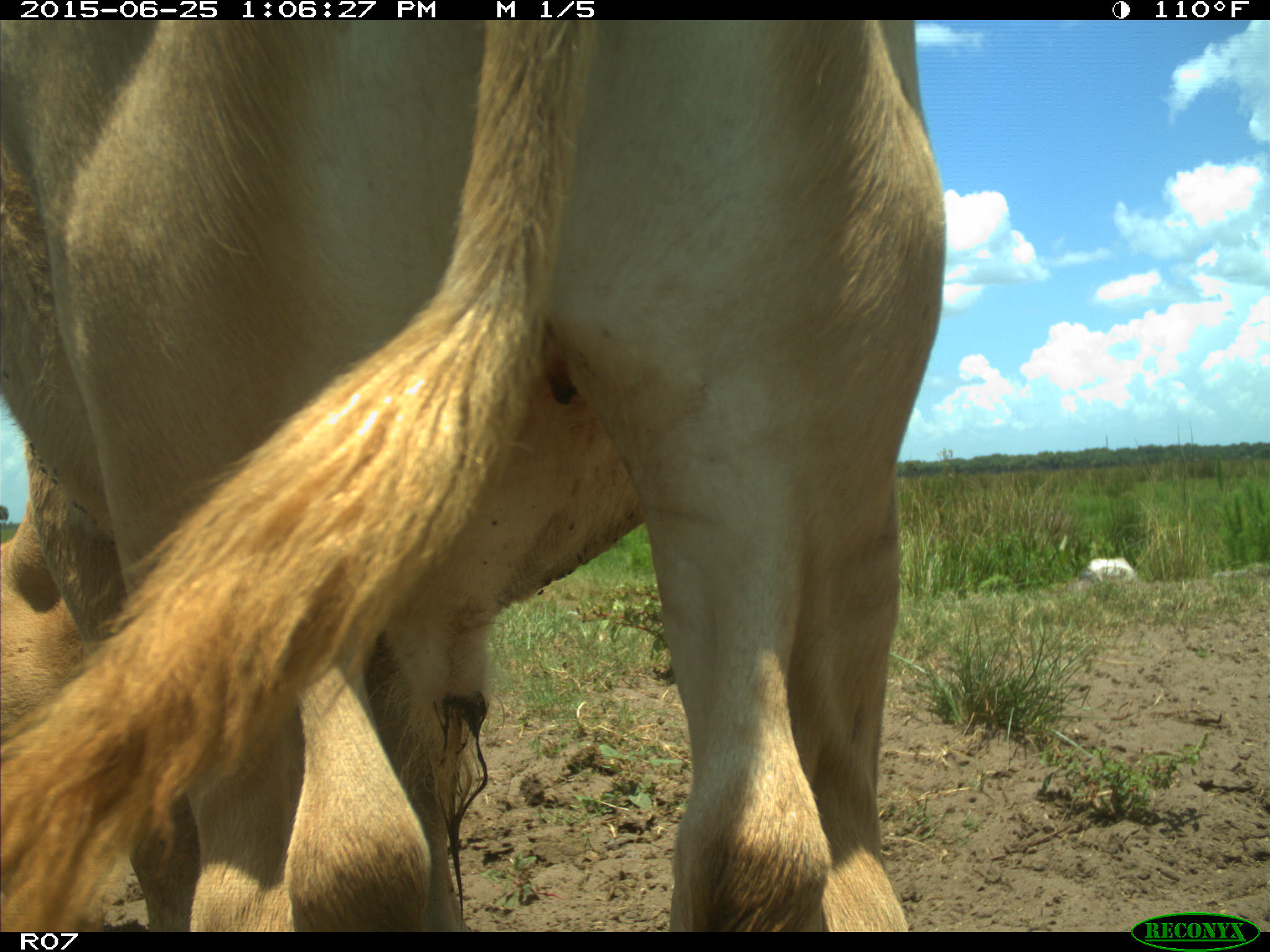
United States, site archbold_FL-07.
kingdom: Animalia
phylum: Chordata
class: Mammalia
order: Artiodactyla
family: Bovidae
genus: Bos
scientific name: Bos taurus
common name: domestic cow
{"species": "Bos taurus (domestic cow)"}